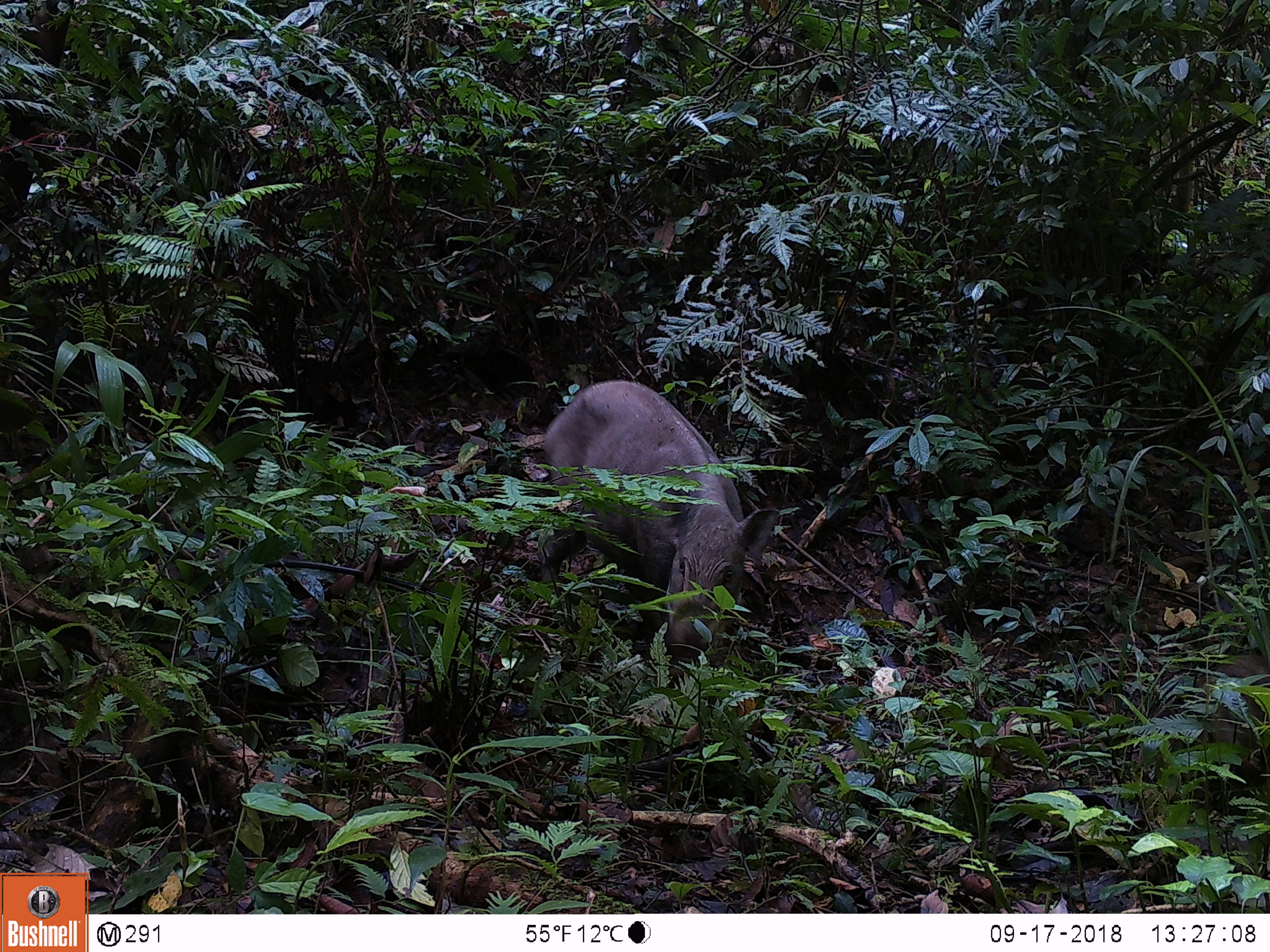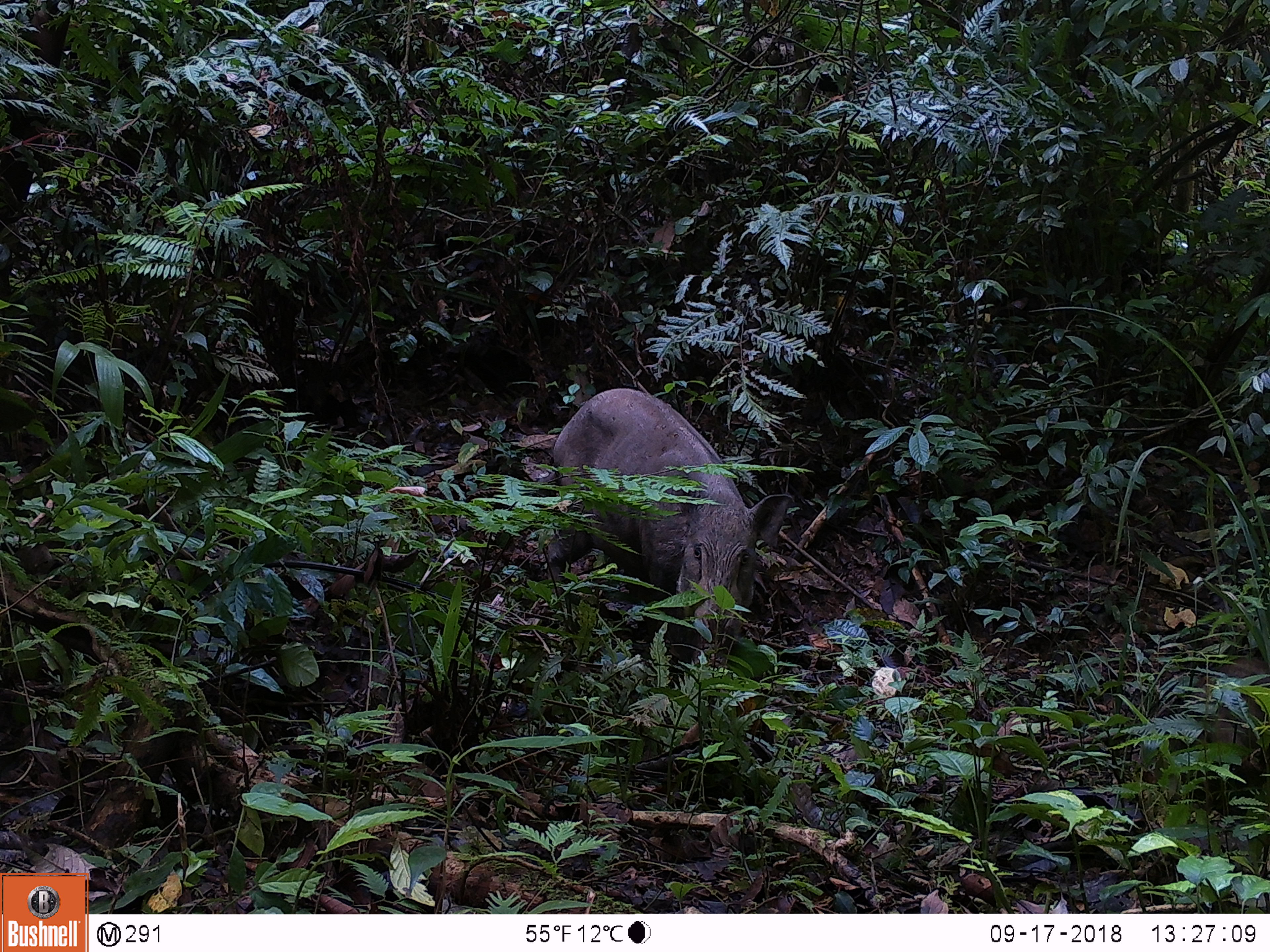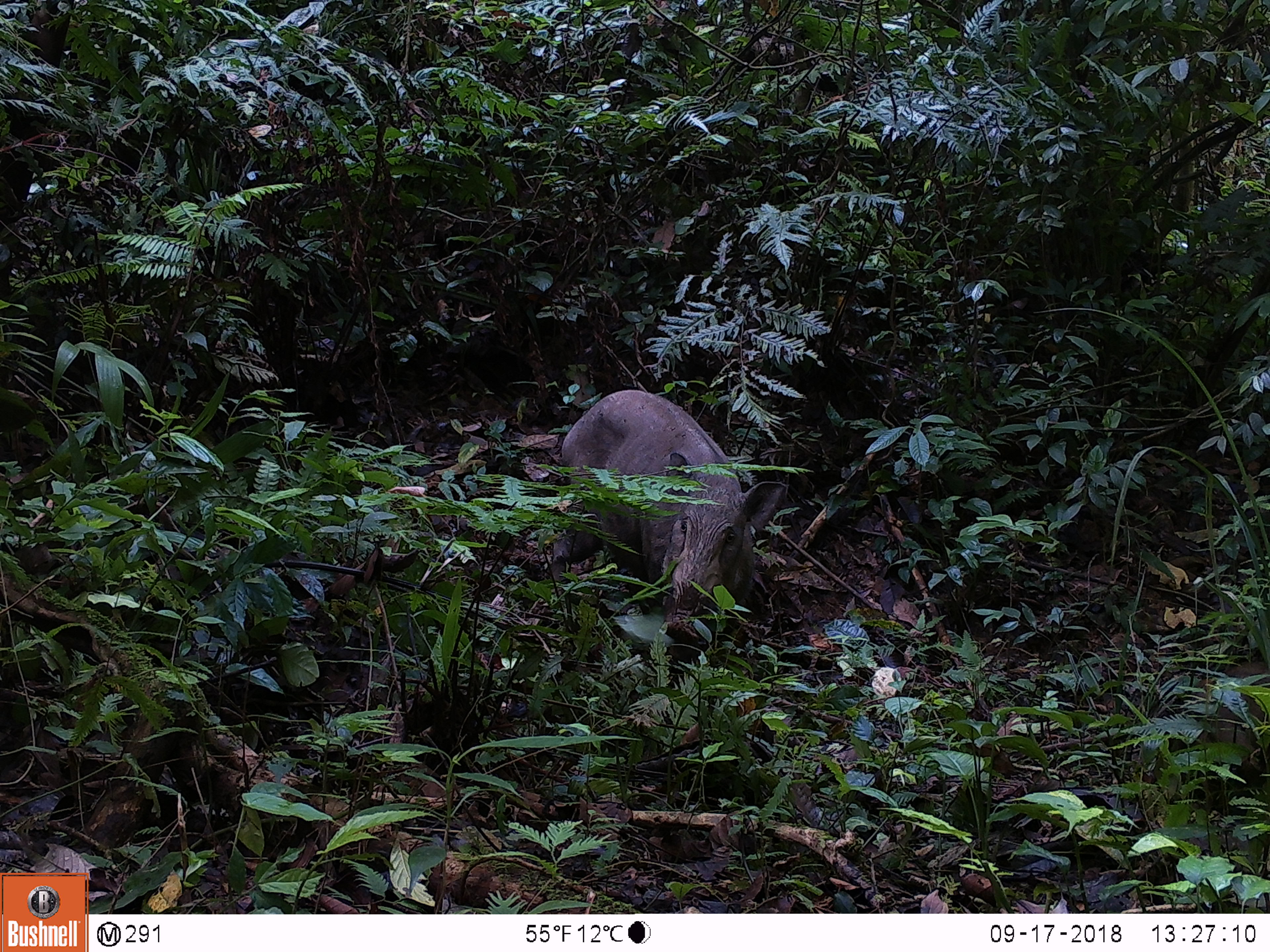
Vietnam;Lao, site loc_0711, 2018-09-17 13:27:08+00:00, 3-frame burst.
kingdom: Animalia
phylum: Chordata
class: Mammalia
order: Artiodactyla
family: Suidae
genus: Sus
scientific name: Sus scrofa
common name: eurasian wild pig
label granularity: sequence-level